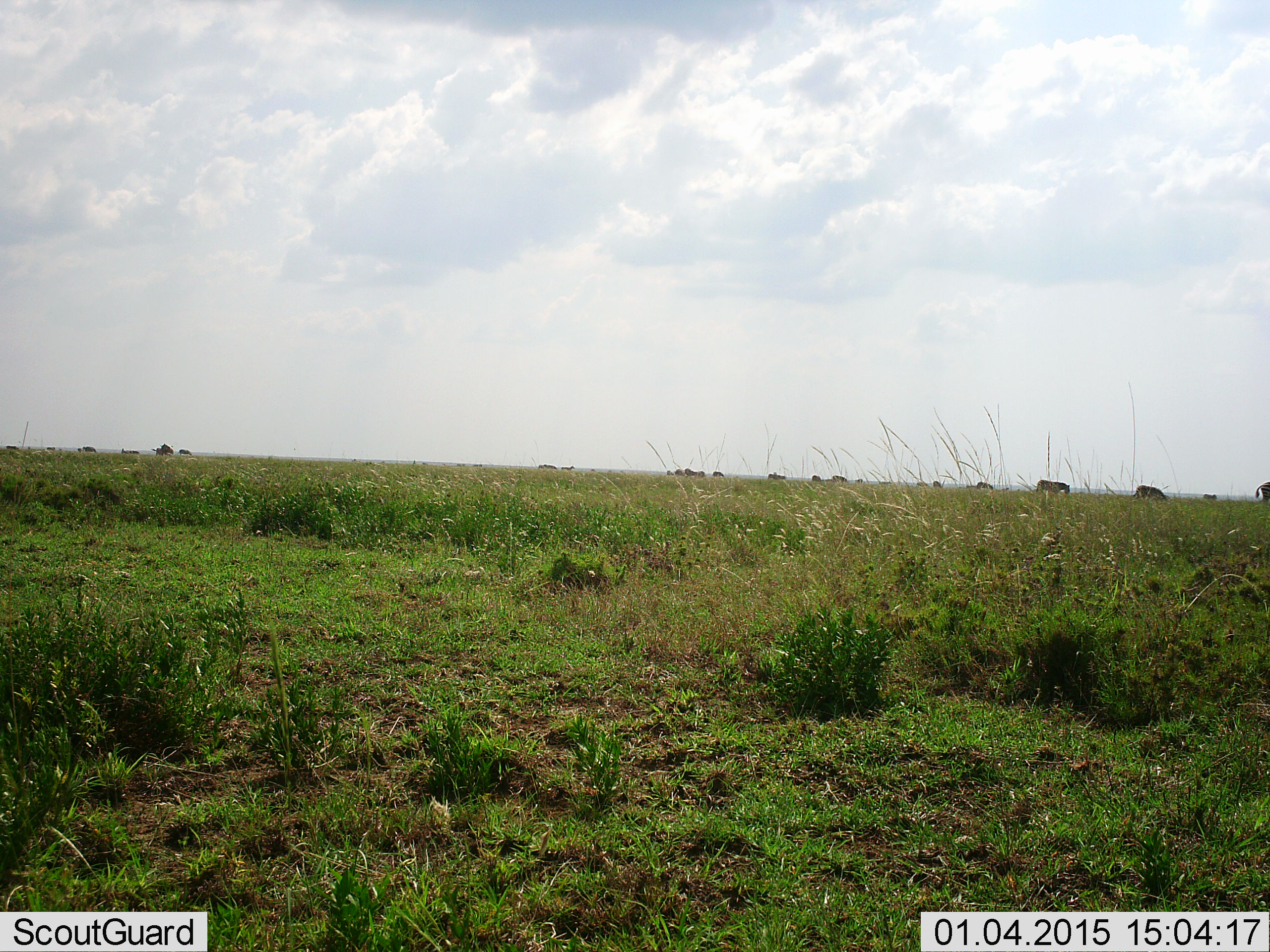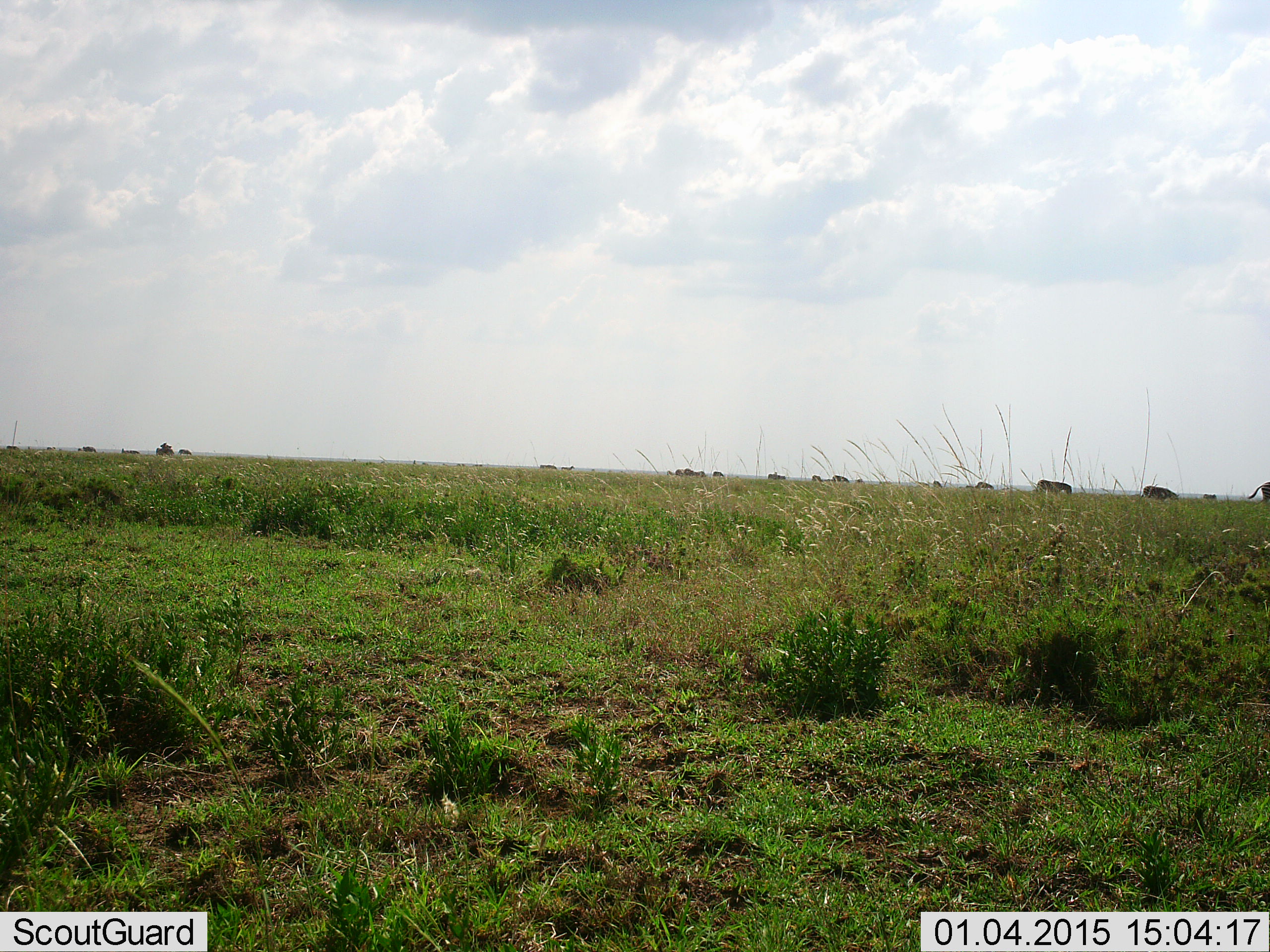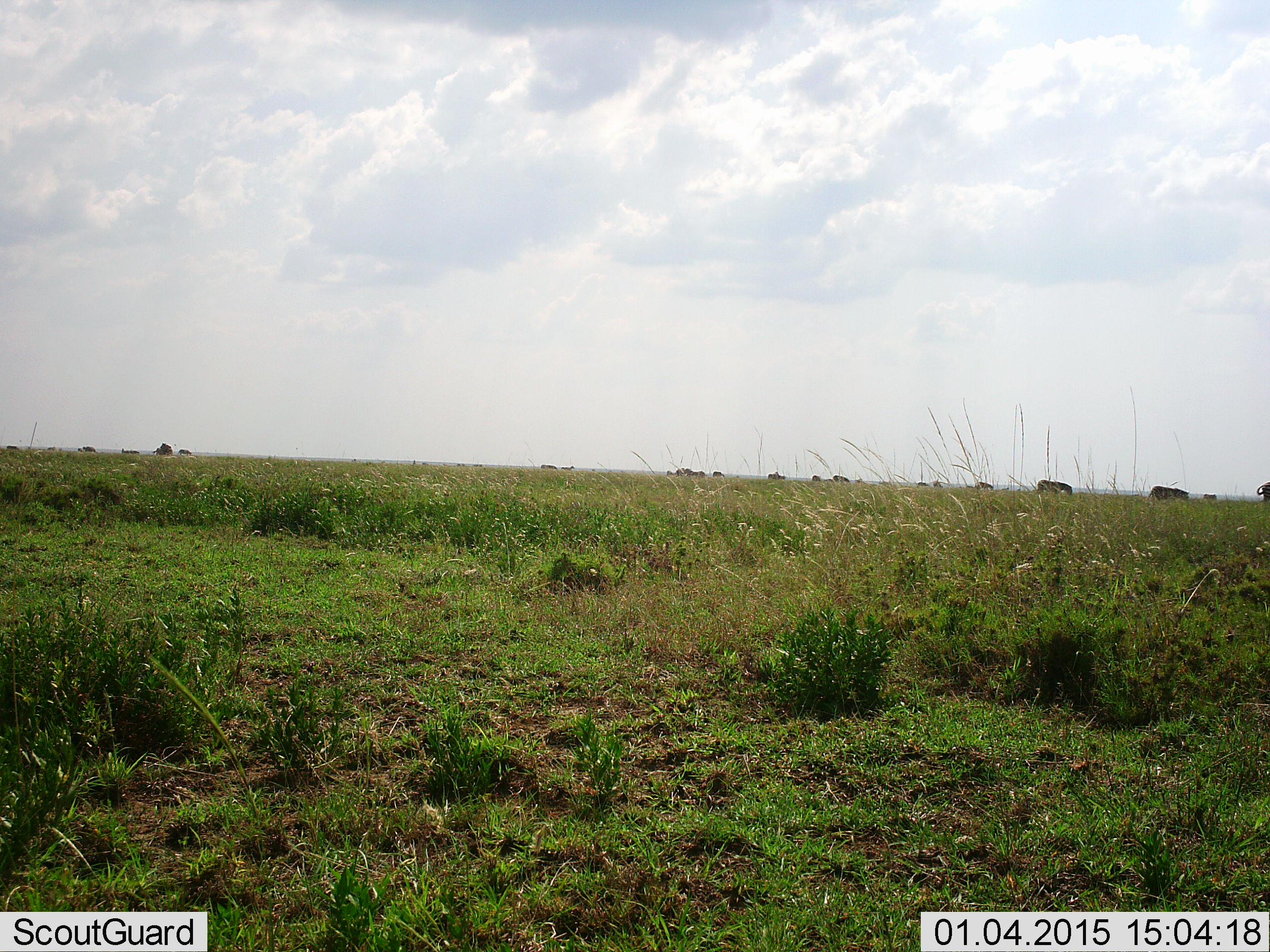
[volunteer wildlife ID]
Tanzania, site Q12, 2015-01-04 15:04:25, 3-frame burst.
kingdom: Animalia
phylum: Chordata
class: Mammalia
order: Perissodactyla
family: Equidae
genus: Equus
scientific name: Equus quagga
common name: plains zebra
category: zebra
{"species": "zebra (plains zebra) (Equus quagga)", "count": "11-50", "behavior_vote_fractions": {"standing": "45%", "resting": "0%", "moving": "27%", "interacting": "0%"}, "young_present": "0%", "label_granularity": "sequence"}